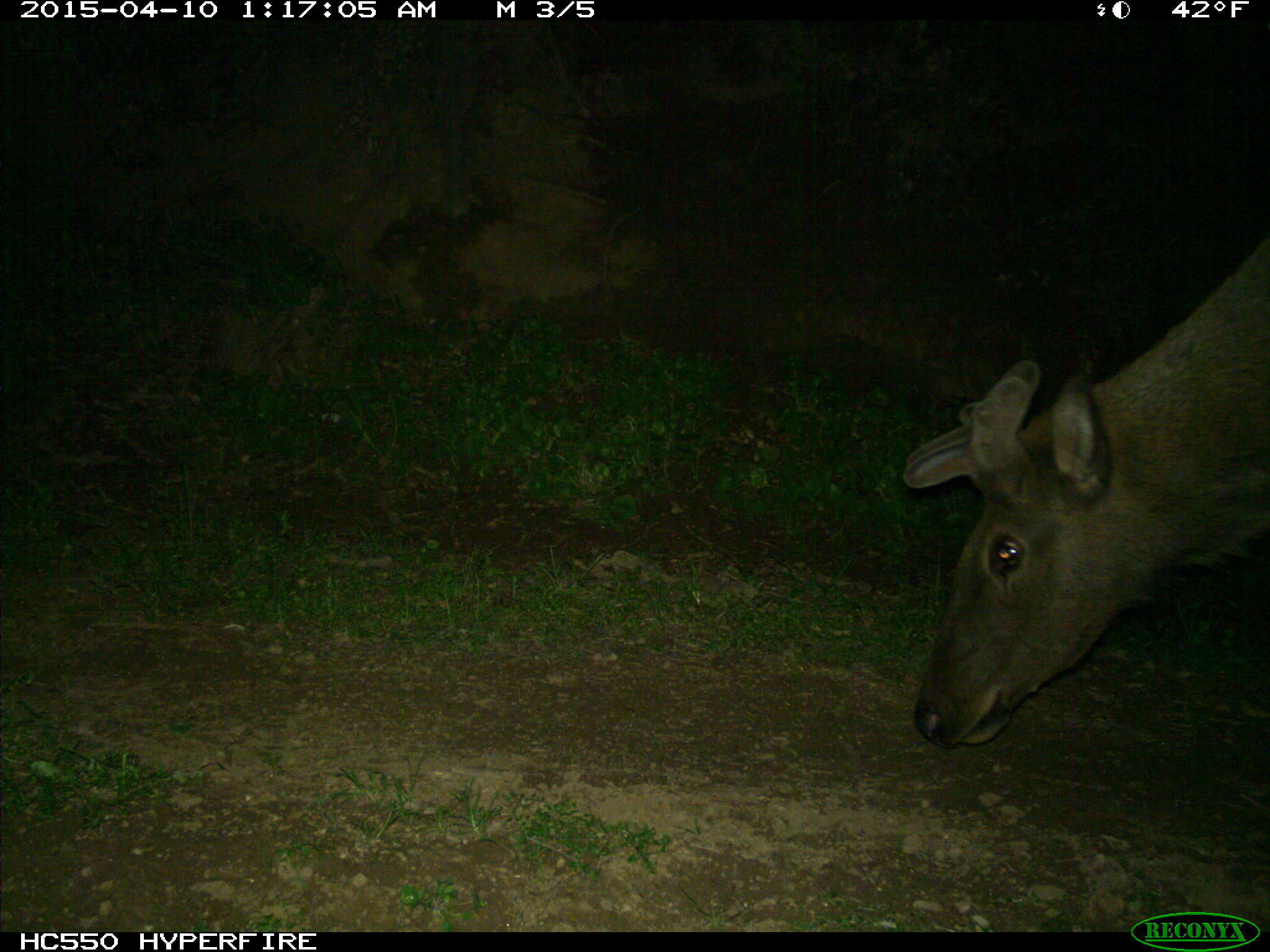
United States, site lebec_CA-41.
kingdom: Animalia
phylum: Chordata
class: Mammalia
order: Artiodactyla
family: Cervidae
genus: Cervus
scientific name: Cervus canadensis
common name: elk